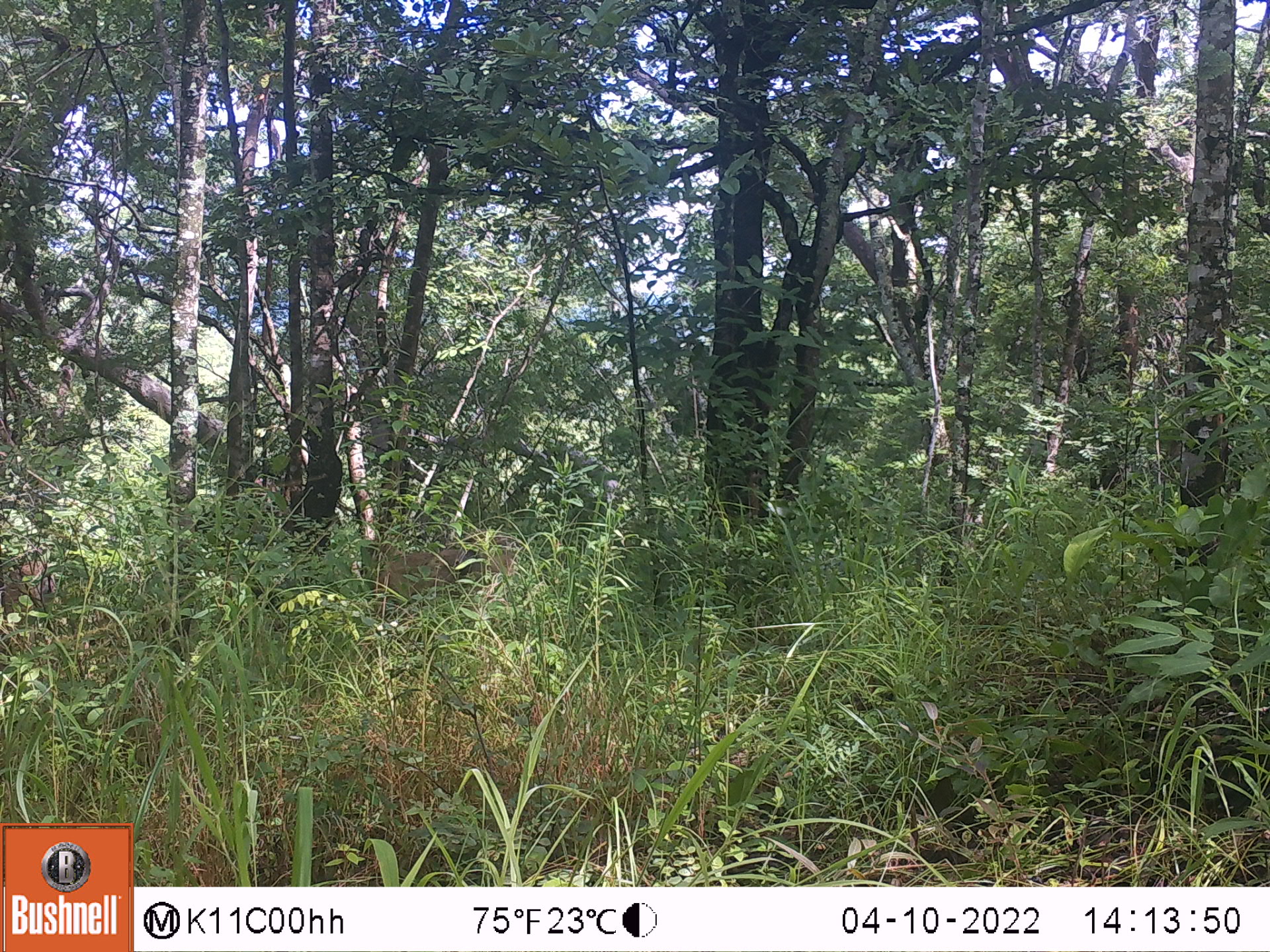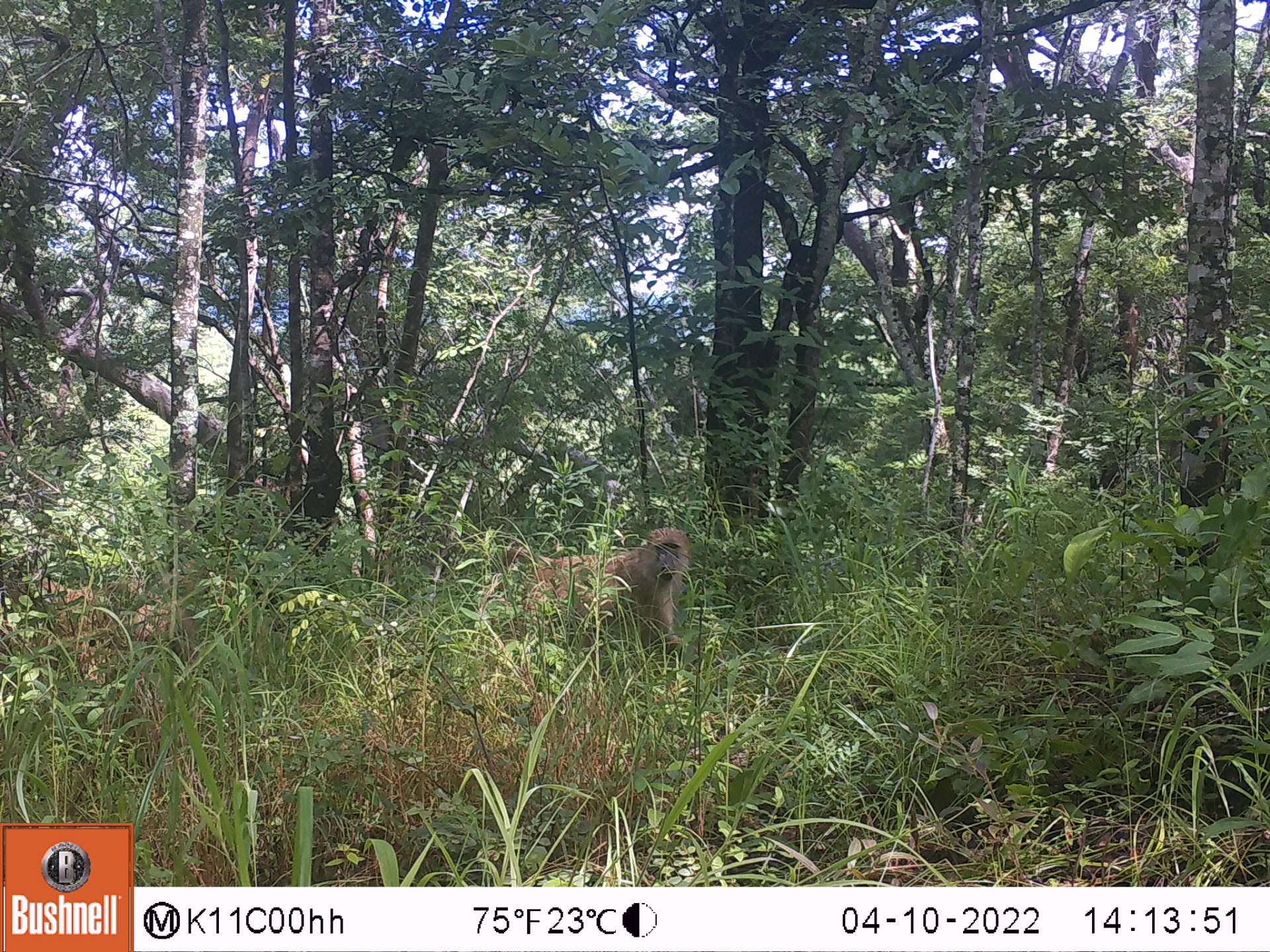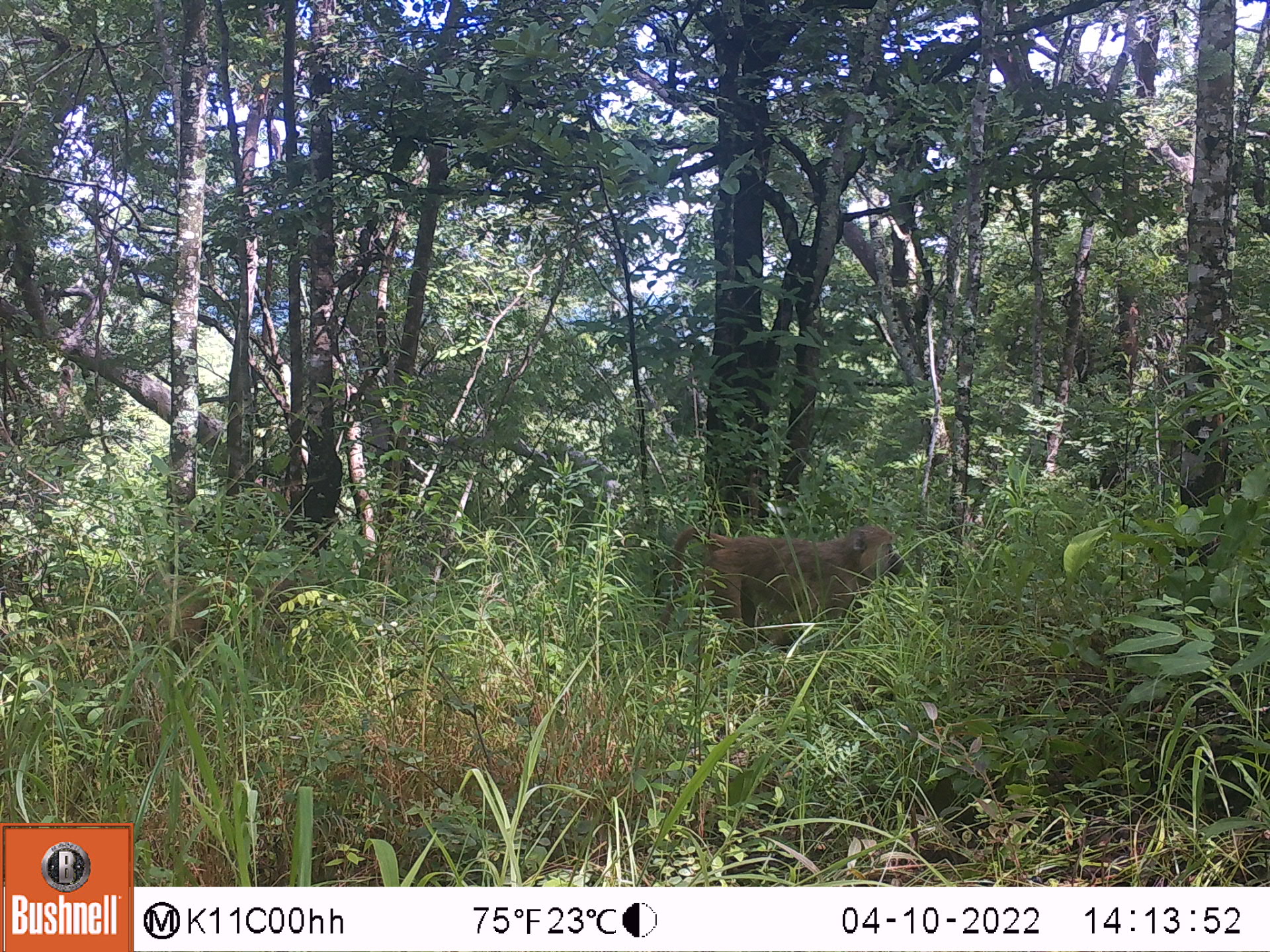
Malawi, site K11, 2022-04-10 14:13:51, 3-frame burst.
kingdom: Animalia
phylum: Chordata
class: Mammalia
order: Primates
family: Cercopithecidae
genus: Papio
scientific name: Papio cynocephalus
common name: yellow baboon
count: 2